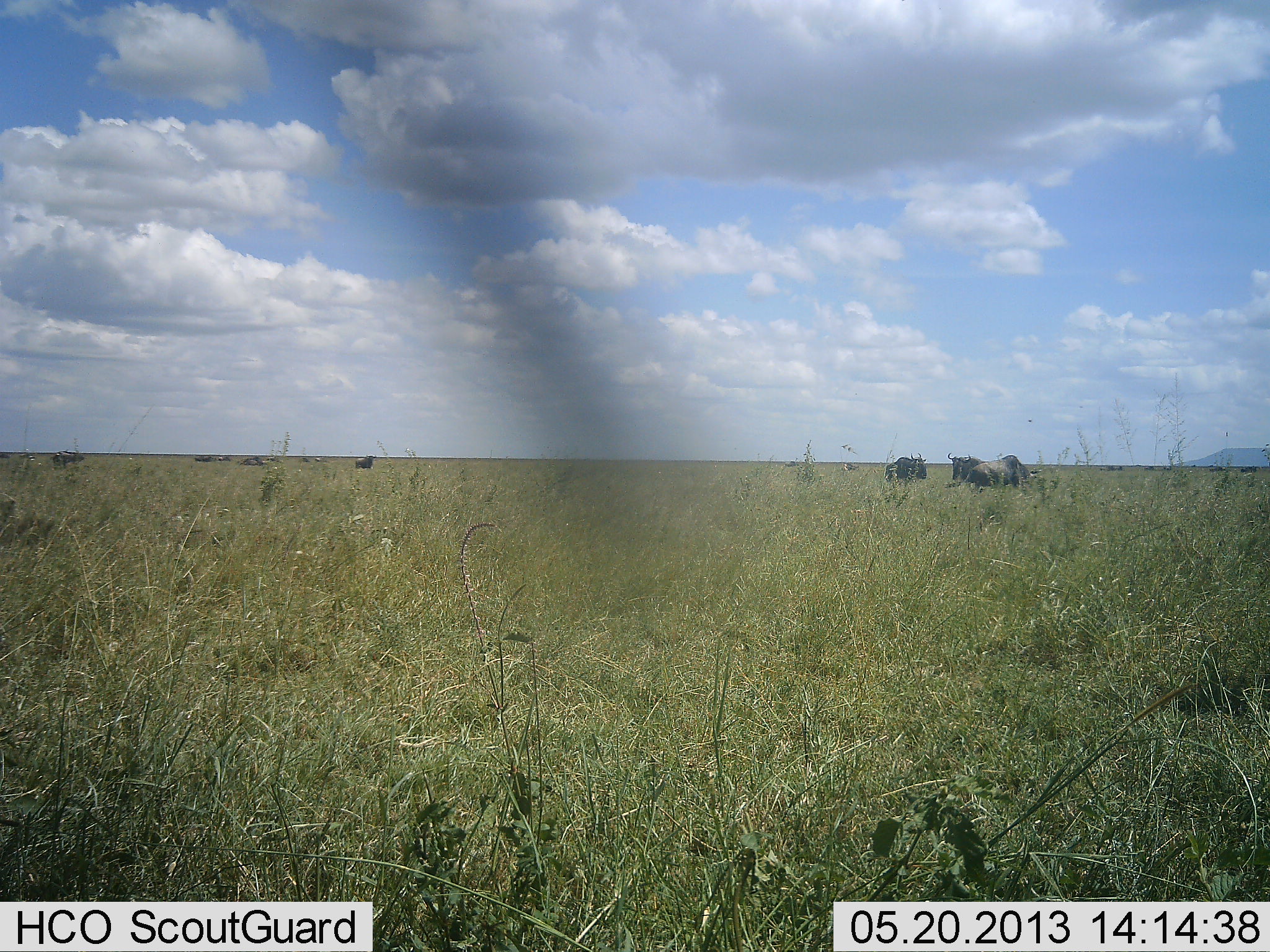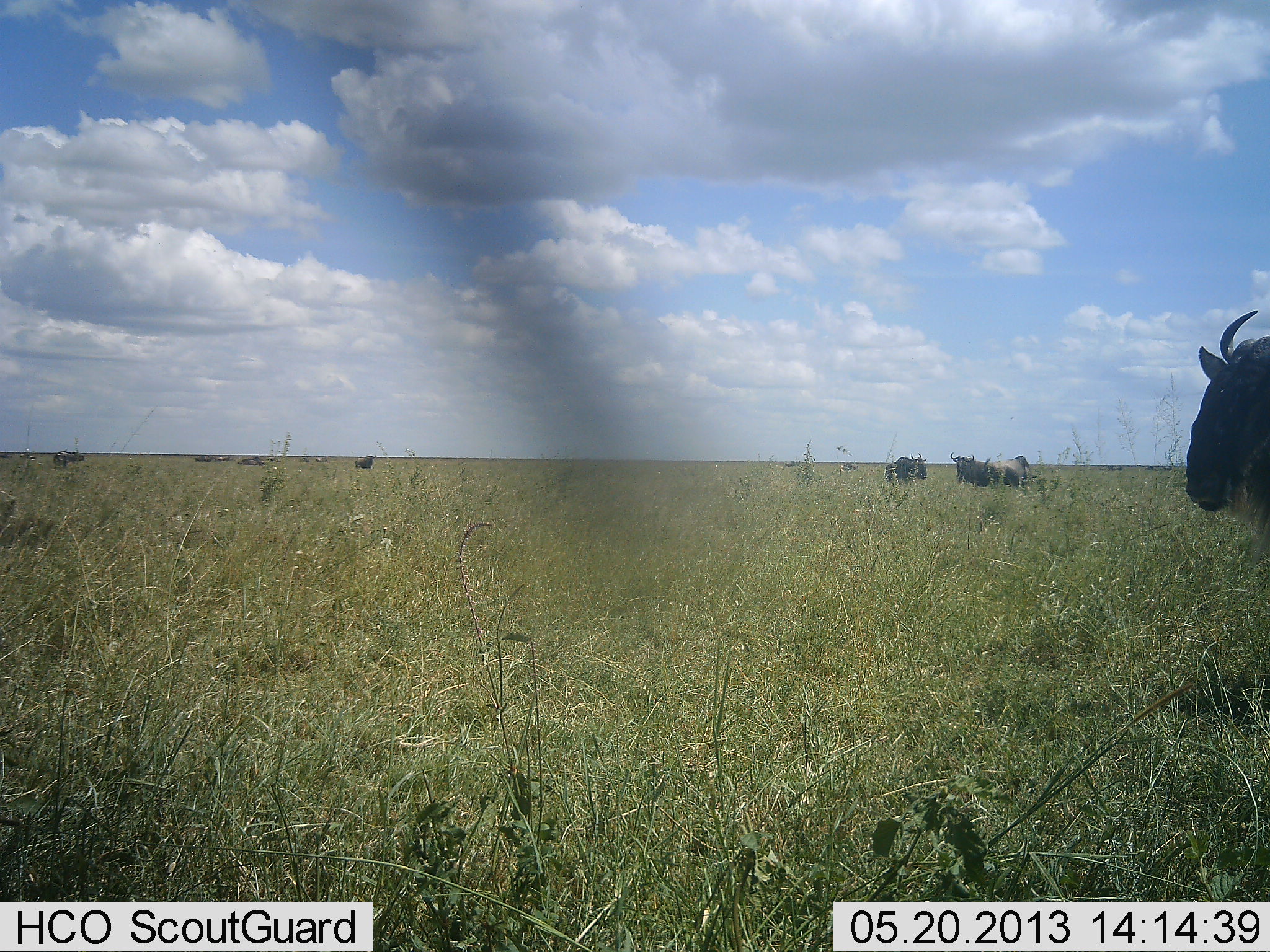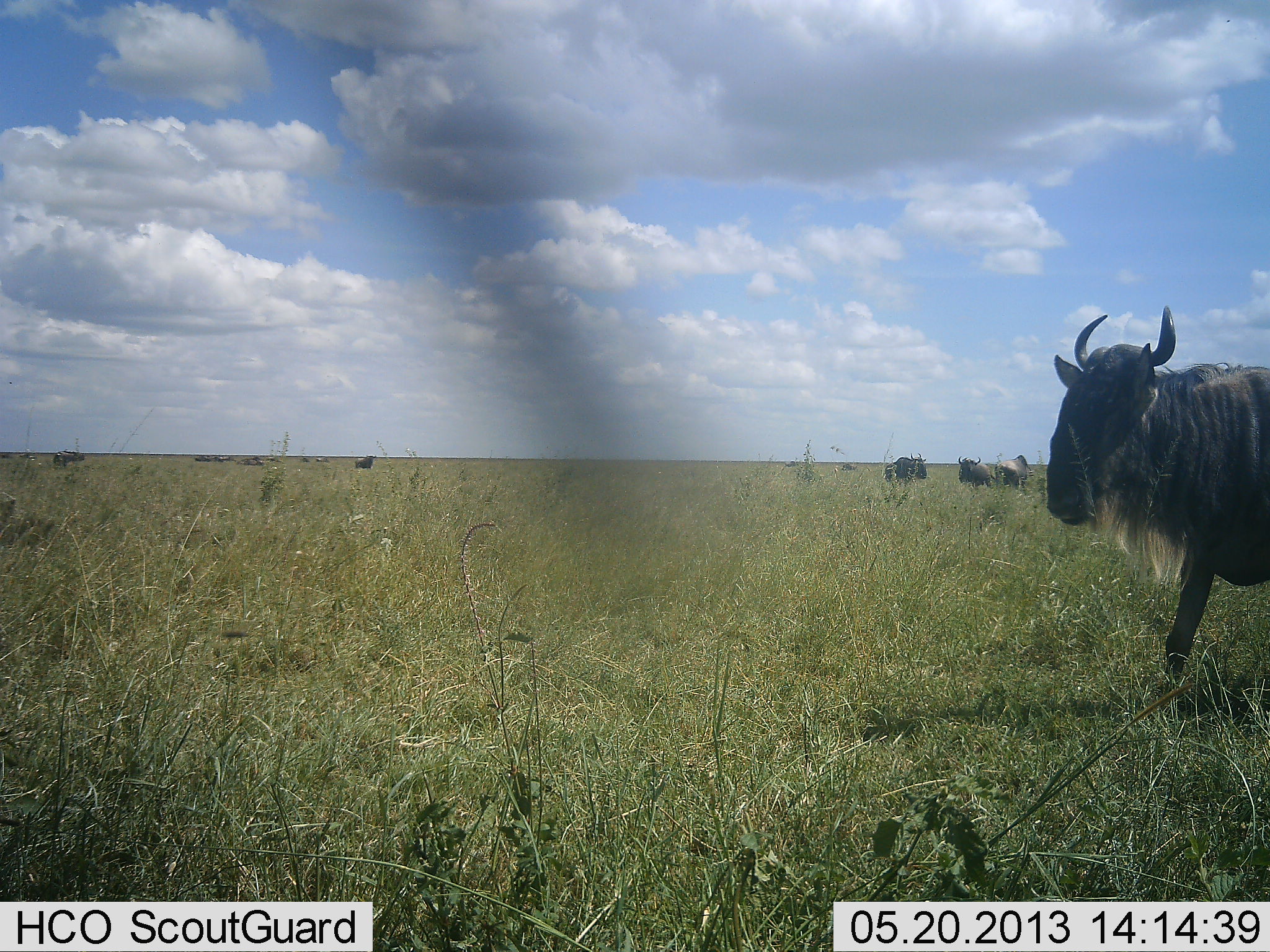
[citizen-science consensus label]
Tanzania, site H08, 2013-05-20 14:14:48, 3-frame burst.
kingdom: Animalia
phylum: Chordata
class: Mammalia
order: Artiodactyla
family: Bovidae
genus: Connochaetes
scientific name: Connochaetes taurinus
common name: blue wildebeest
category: wildebeest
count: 10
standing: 62%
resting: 9%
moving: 81%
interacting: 6%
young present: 0%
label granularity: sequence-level